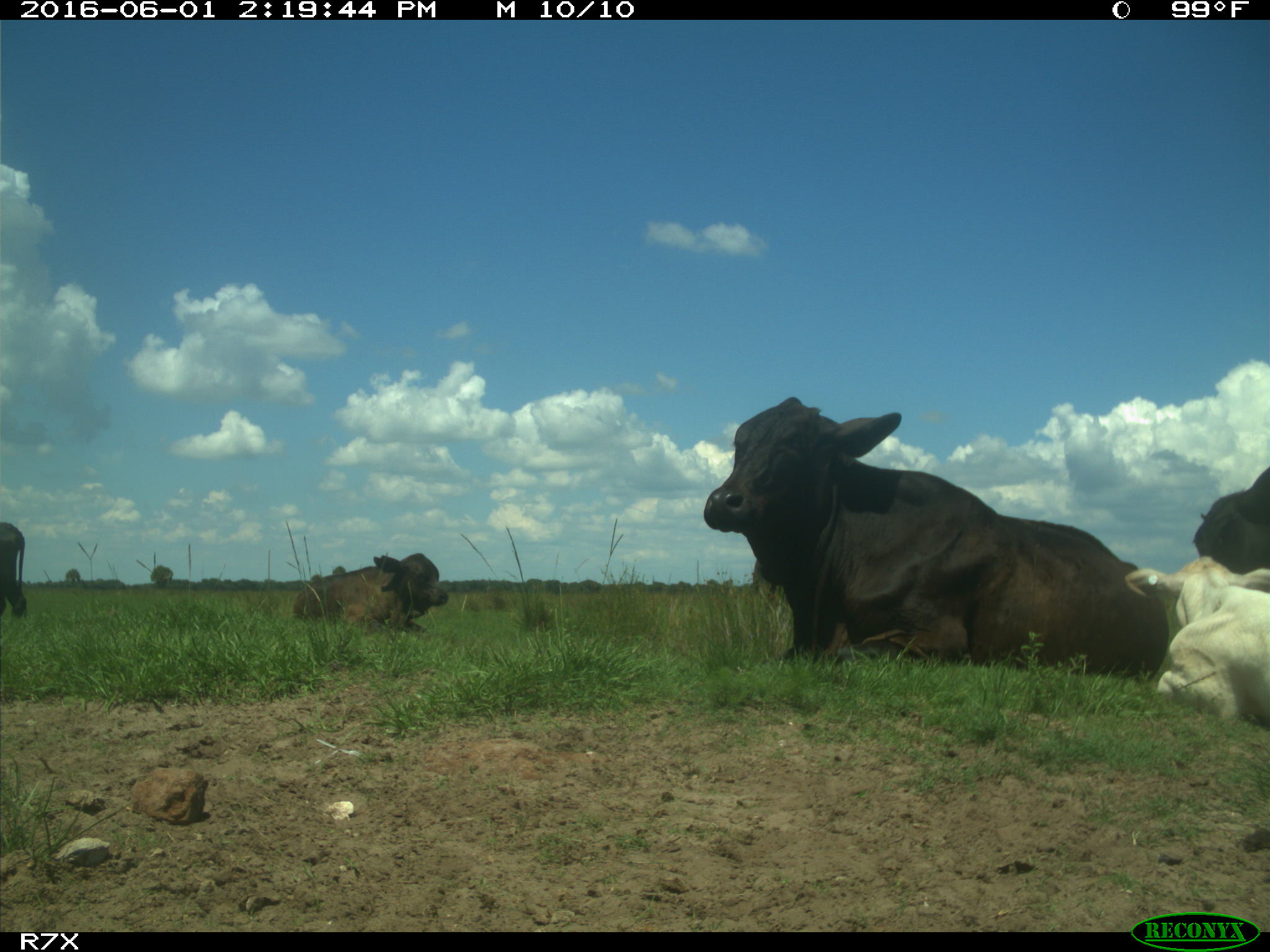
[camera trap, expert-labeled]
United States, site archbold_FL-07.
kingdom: Animalia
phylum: Chordata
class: Mammalia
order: Artiodactyla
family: Bovidae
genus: Bos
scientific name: Bos taurus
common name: domestic cow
Bos taurus (domestic cow).